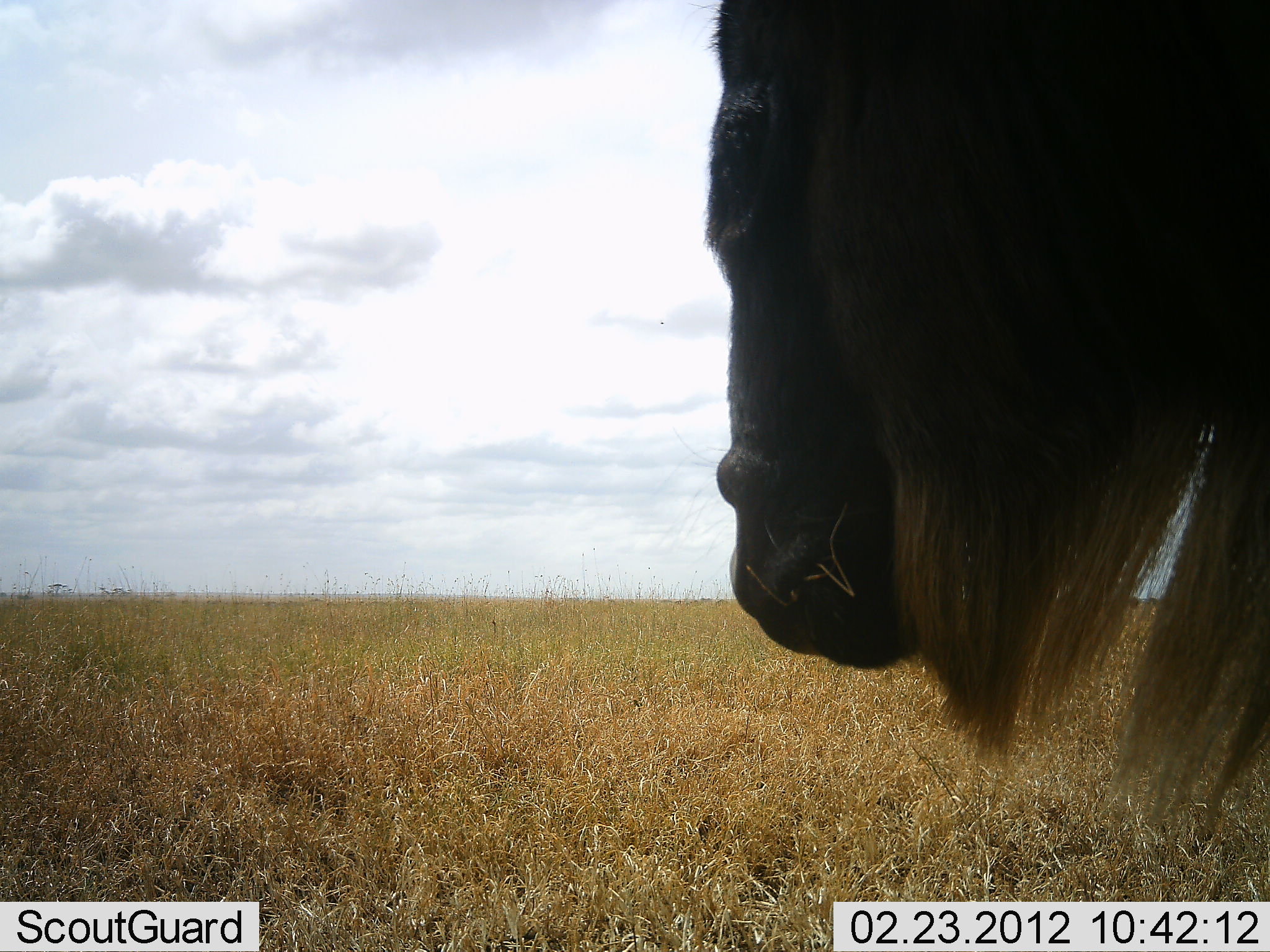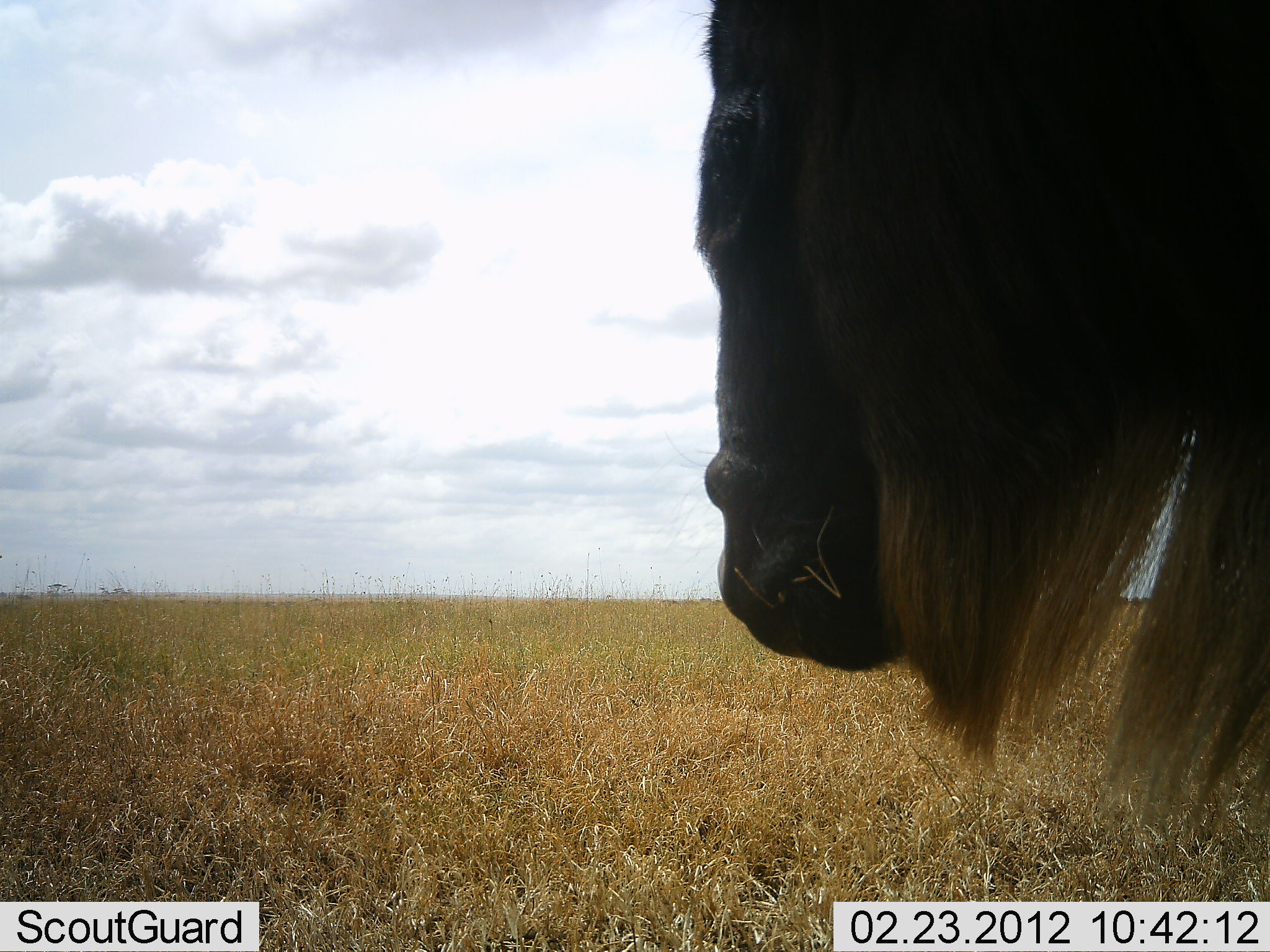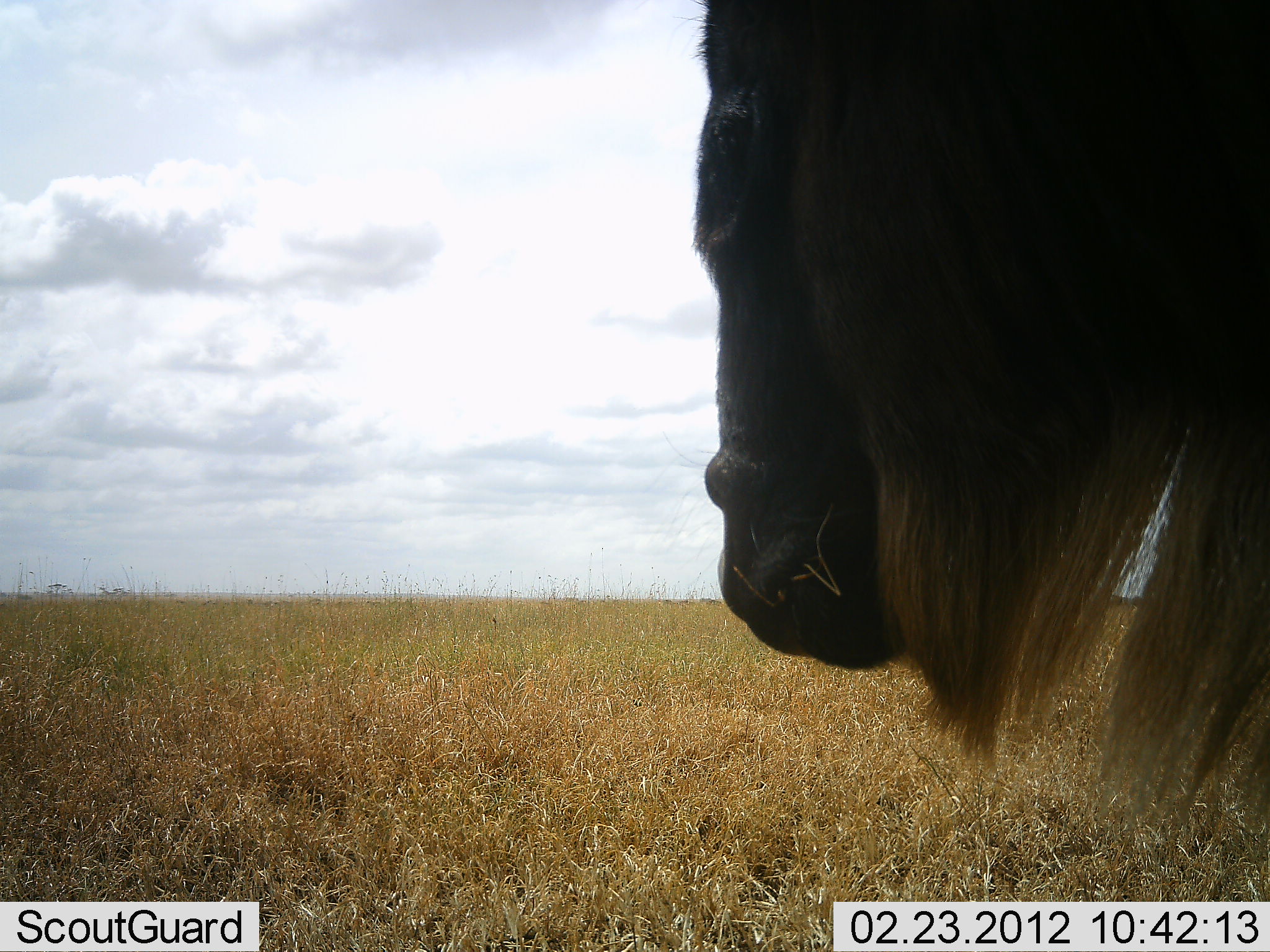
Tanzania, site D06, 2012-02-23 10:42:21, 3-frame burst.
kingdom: Animalia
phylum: Chordata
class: Mammalia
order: Artiodactyla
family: Bovidae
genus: Connochaetes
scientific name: Connochaetes taurinus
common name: blue wildebeest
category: wildebeest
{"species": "wildebeest (blue wildebeest) (Connochaetes taurinus)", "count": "1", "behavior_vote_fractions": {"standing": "95%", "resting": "0%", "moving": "9%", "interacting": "0%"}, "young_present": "0%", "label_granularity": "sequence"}